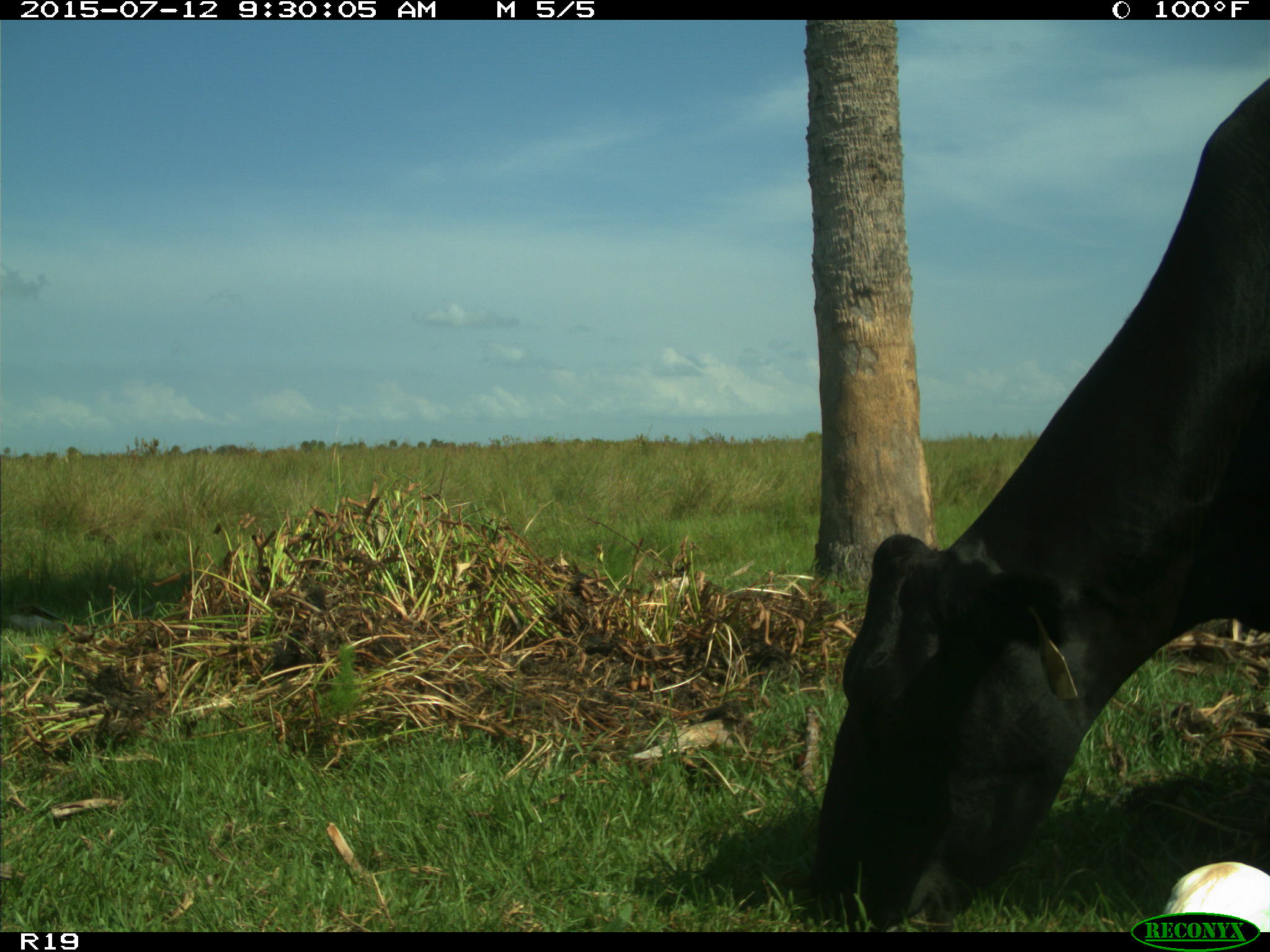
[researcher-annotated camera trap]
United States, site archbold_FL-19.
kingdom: Animalia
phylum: Chordata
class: Mammalia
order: Artiodactyla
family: Bovidae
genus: Bos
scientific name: Bos taurus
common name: domestic cow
Bos taurus (domestic cow).